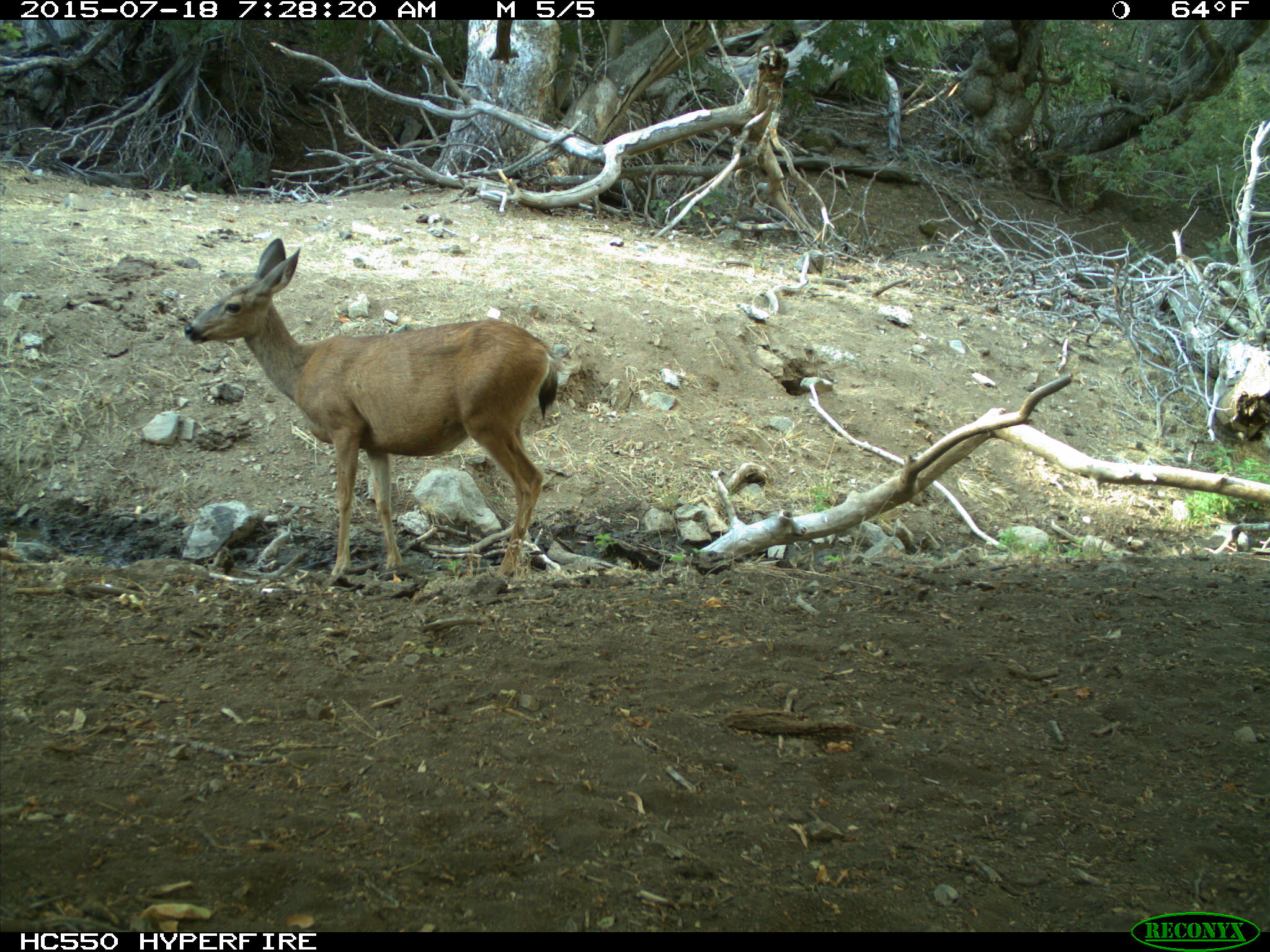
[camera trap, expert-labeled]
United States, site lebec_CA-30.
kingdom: Animalia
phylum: Chordata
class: Mammalia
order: Artiodactyla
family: Cervidae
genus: Odocoileus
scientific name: Odocoileus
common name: deer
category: unidentified deer